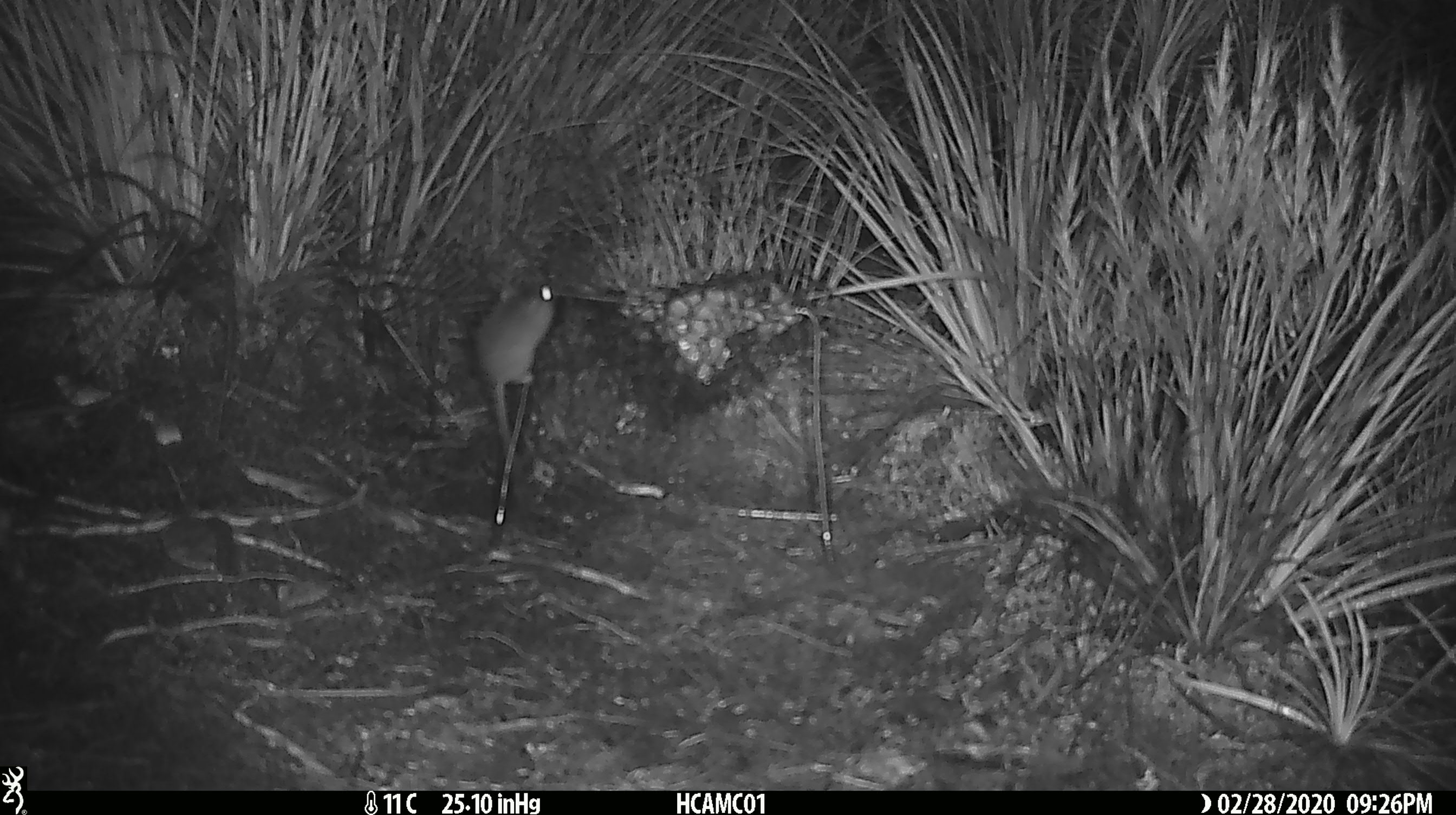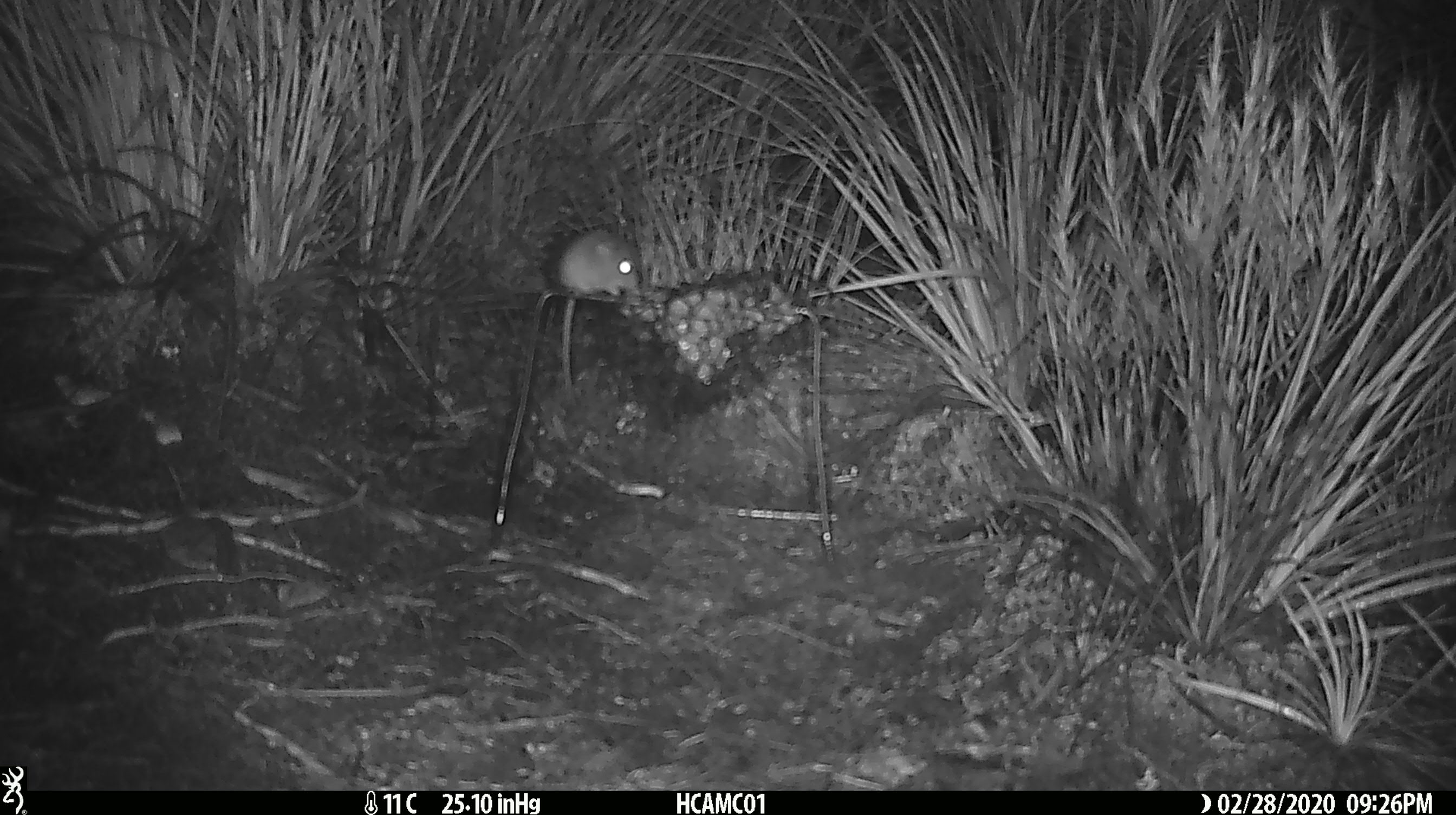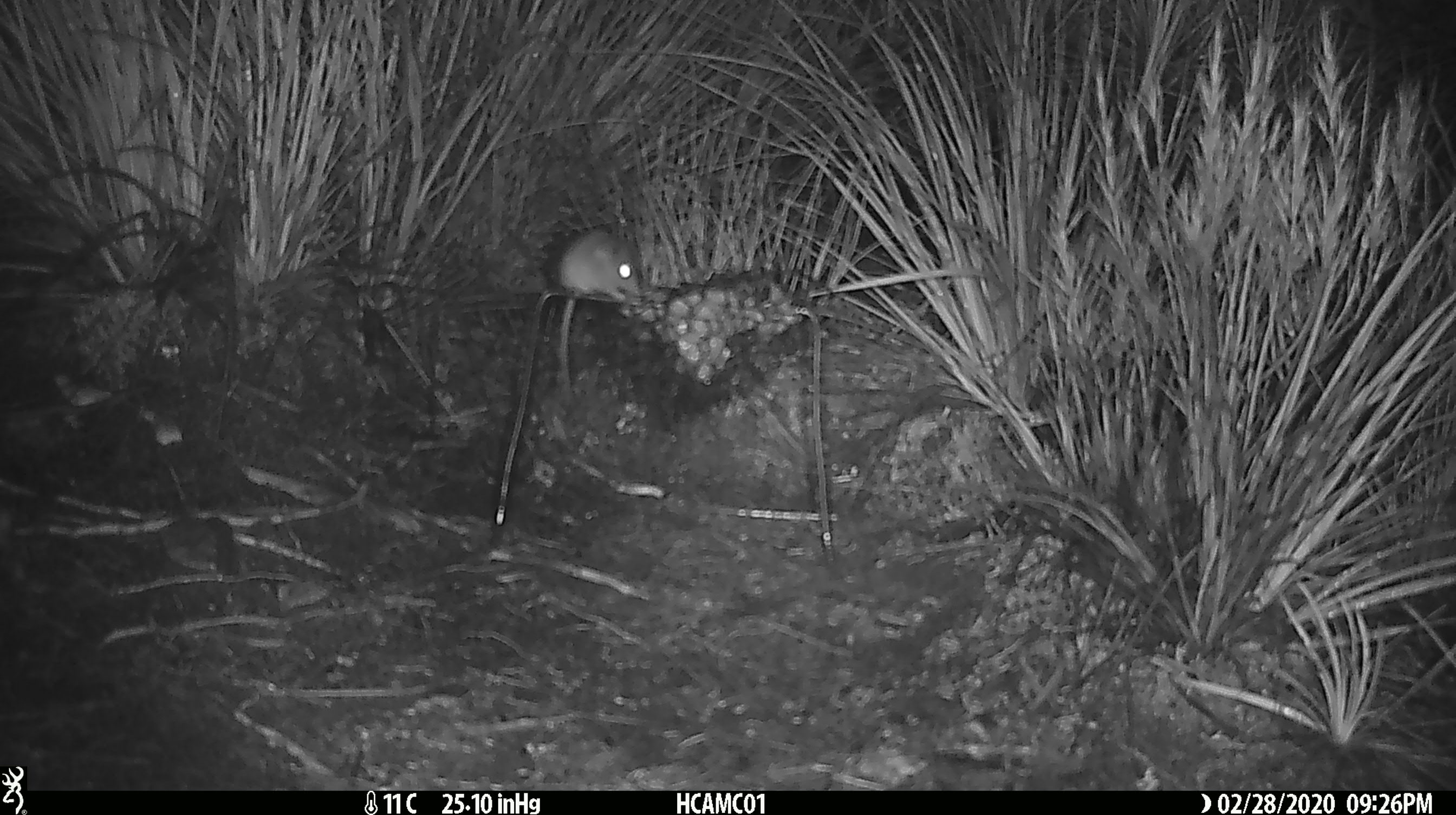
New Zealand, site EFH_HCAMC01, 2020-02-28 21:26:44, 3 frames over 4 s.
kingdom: Animalia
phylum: Chordata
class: Mammalia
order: Rodentia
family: Muridae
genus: Mus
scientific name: Mus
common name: mouse